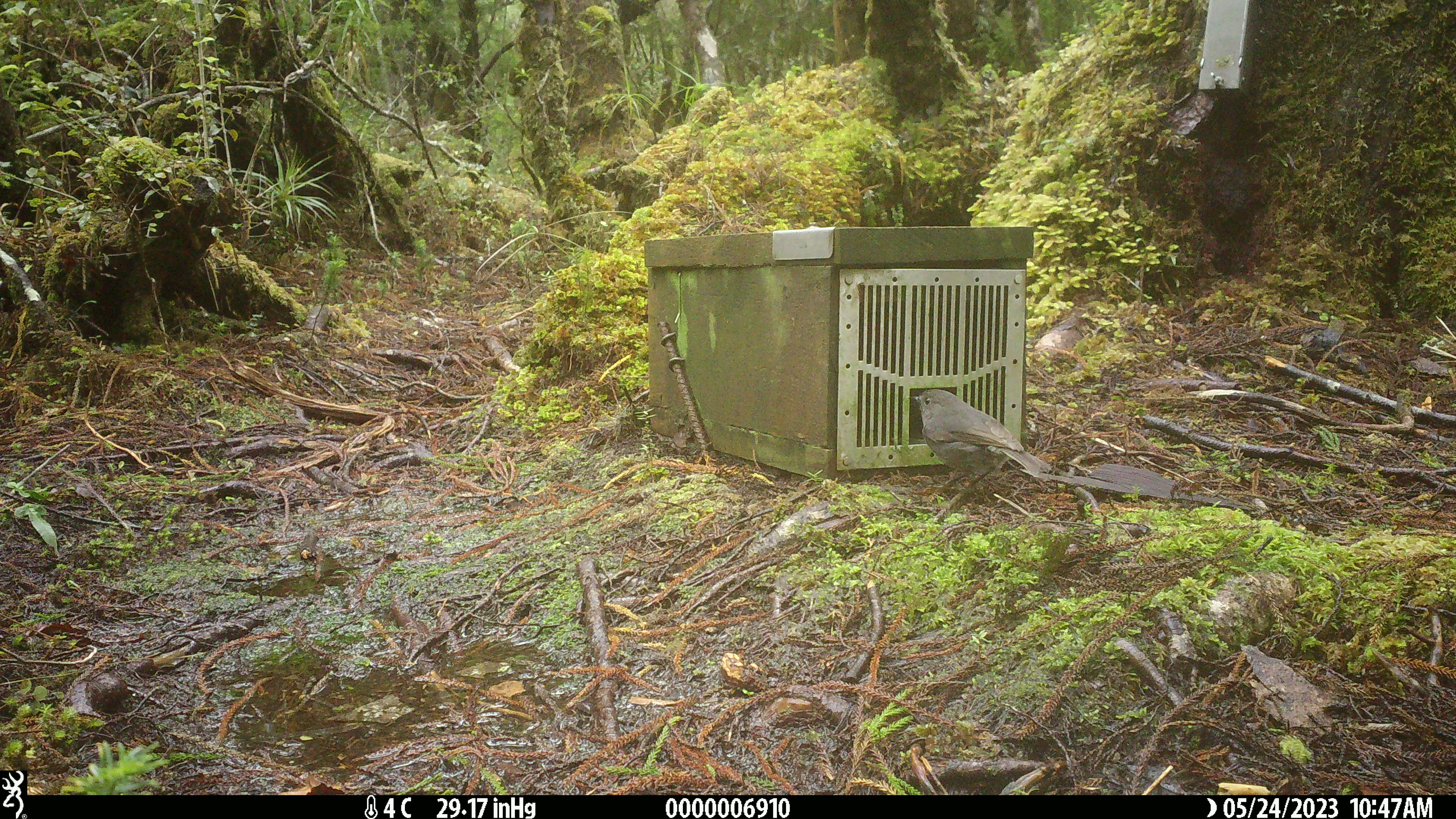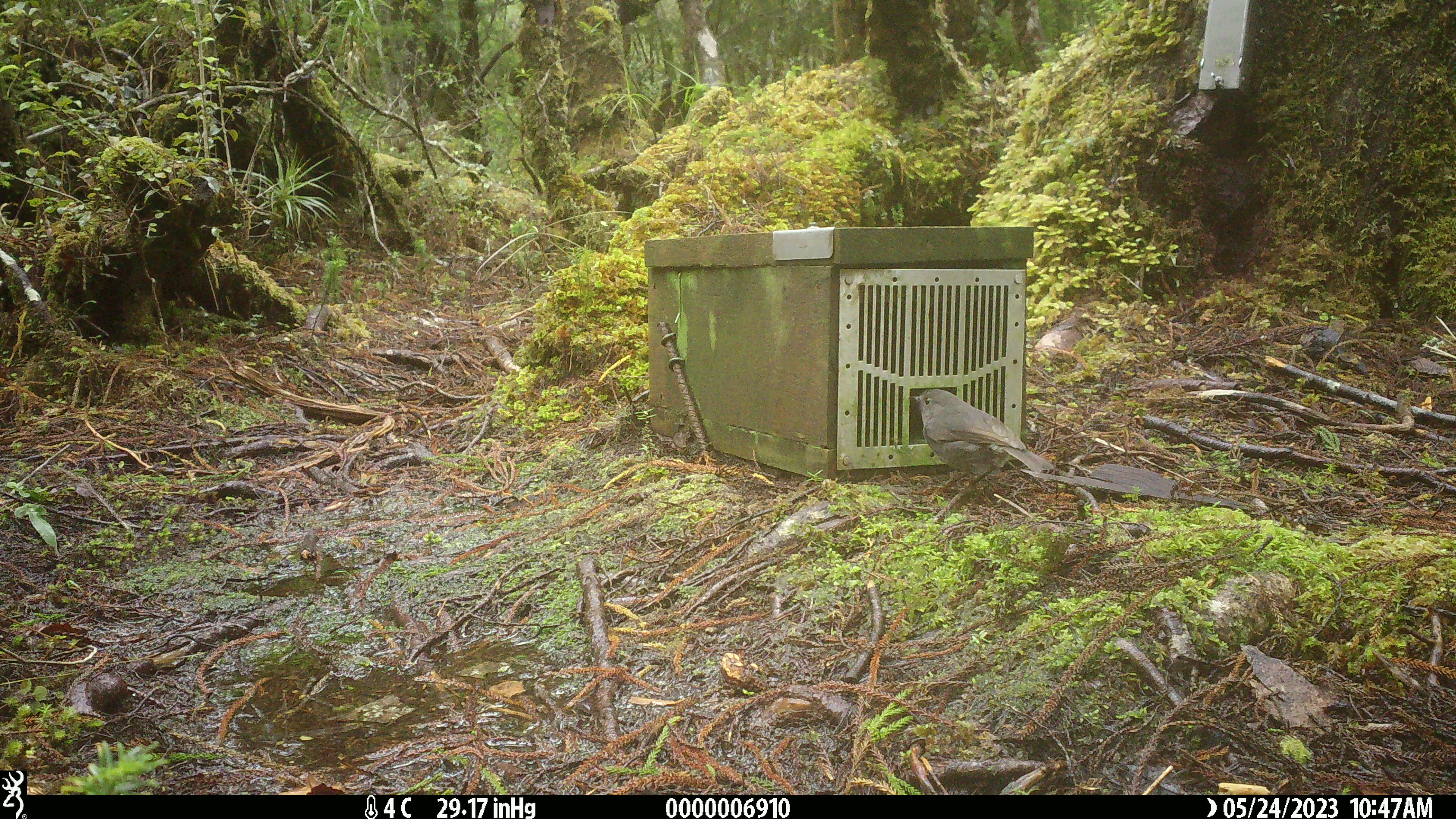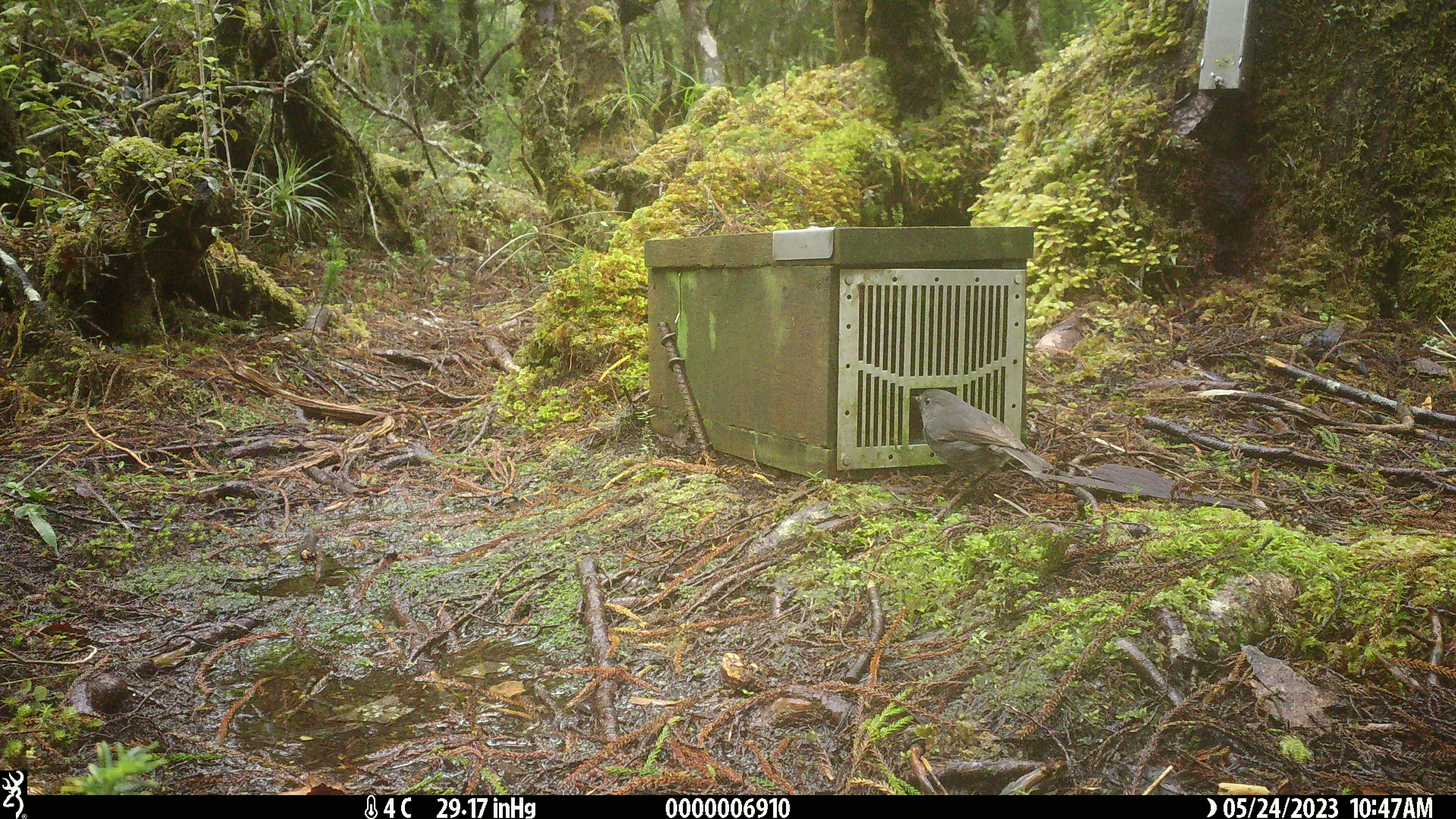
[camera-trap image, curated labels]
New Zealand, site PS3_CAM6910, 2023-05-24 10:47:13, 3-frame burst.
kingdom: Animalia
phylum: Chordata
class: Aves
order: Passeriformes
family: Petroicidae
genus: Petroica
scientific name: Petroica australis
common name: new zealand robin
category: robin